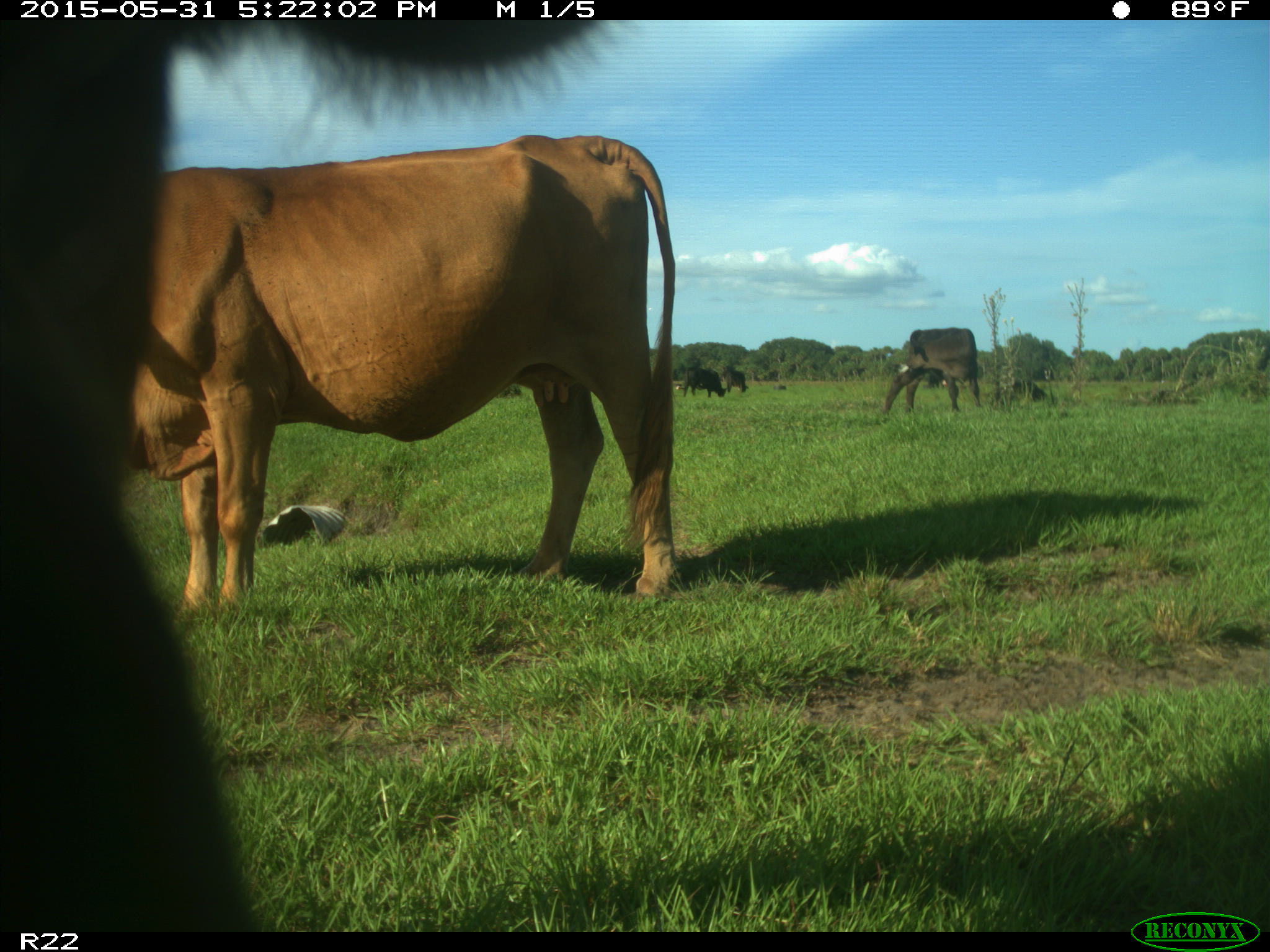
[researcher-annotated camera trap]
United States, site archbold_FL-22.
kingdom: Animalia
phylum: Chordata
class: Mammalia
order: Artiodactyla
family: Bovidae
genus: Bos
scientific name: Bos taurus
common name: domestic cow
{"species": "Bos taurus (domestic cow)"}